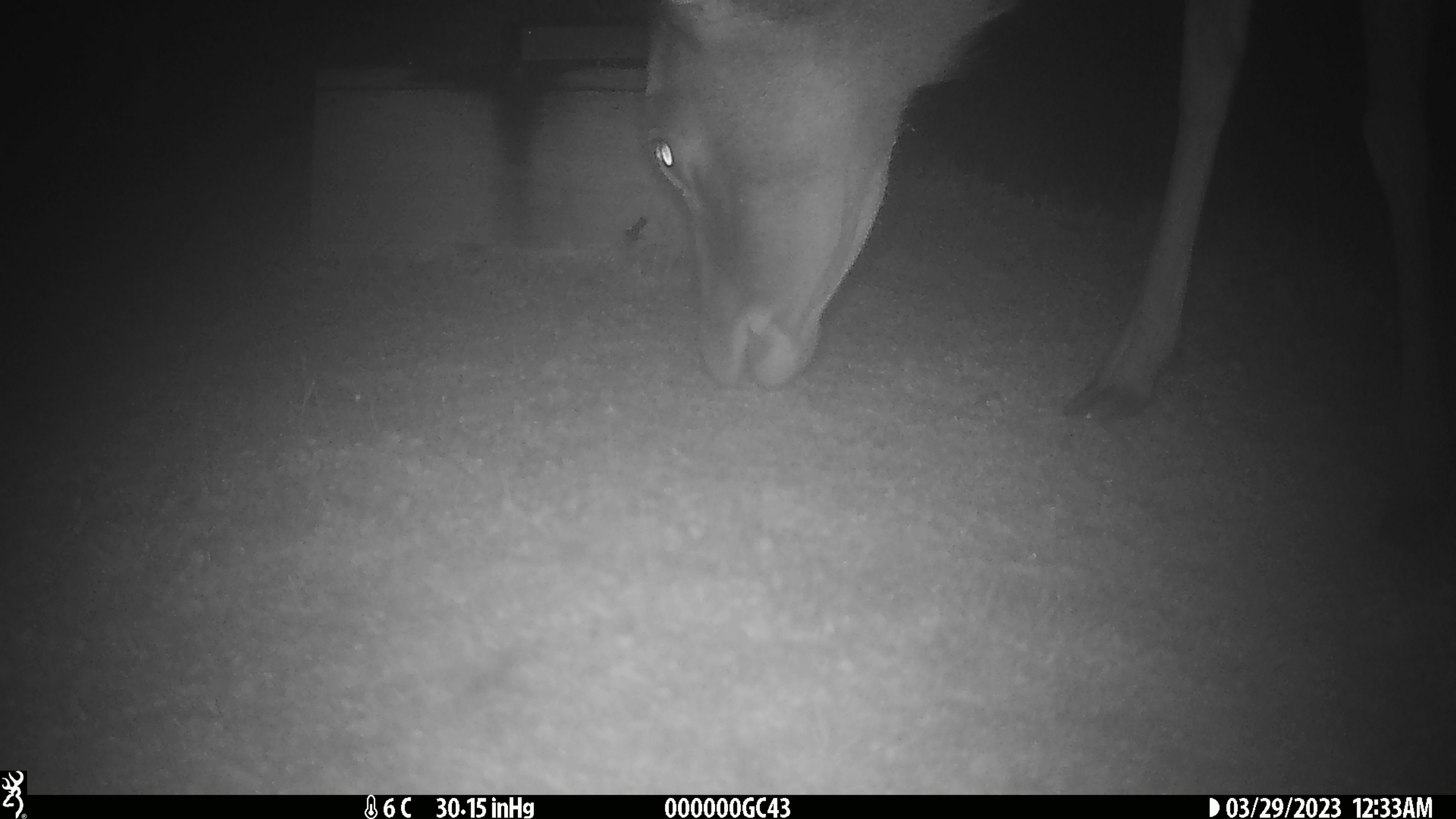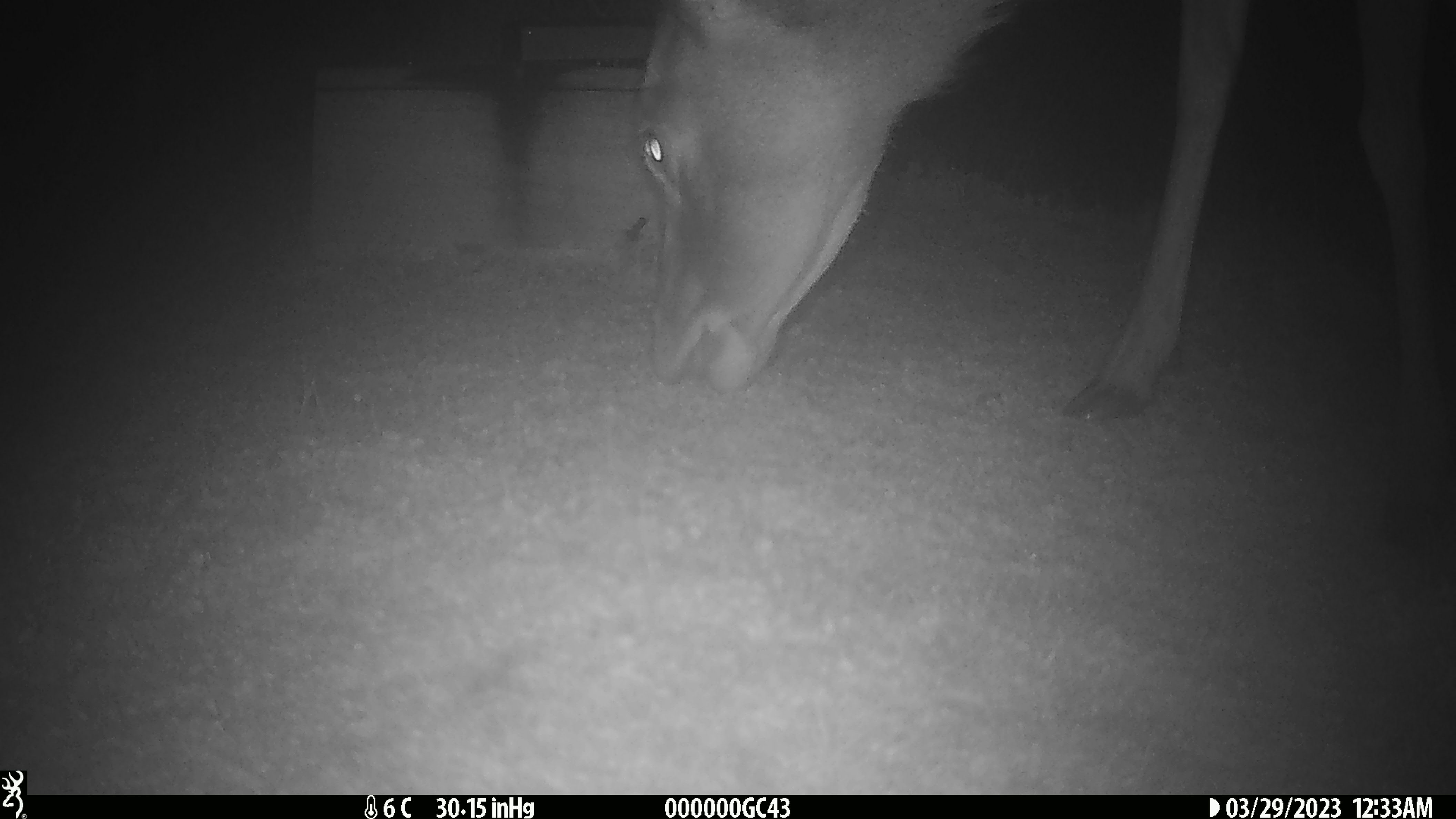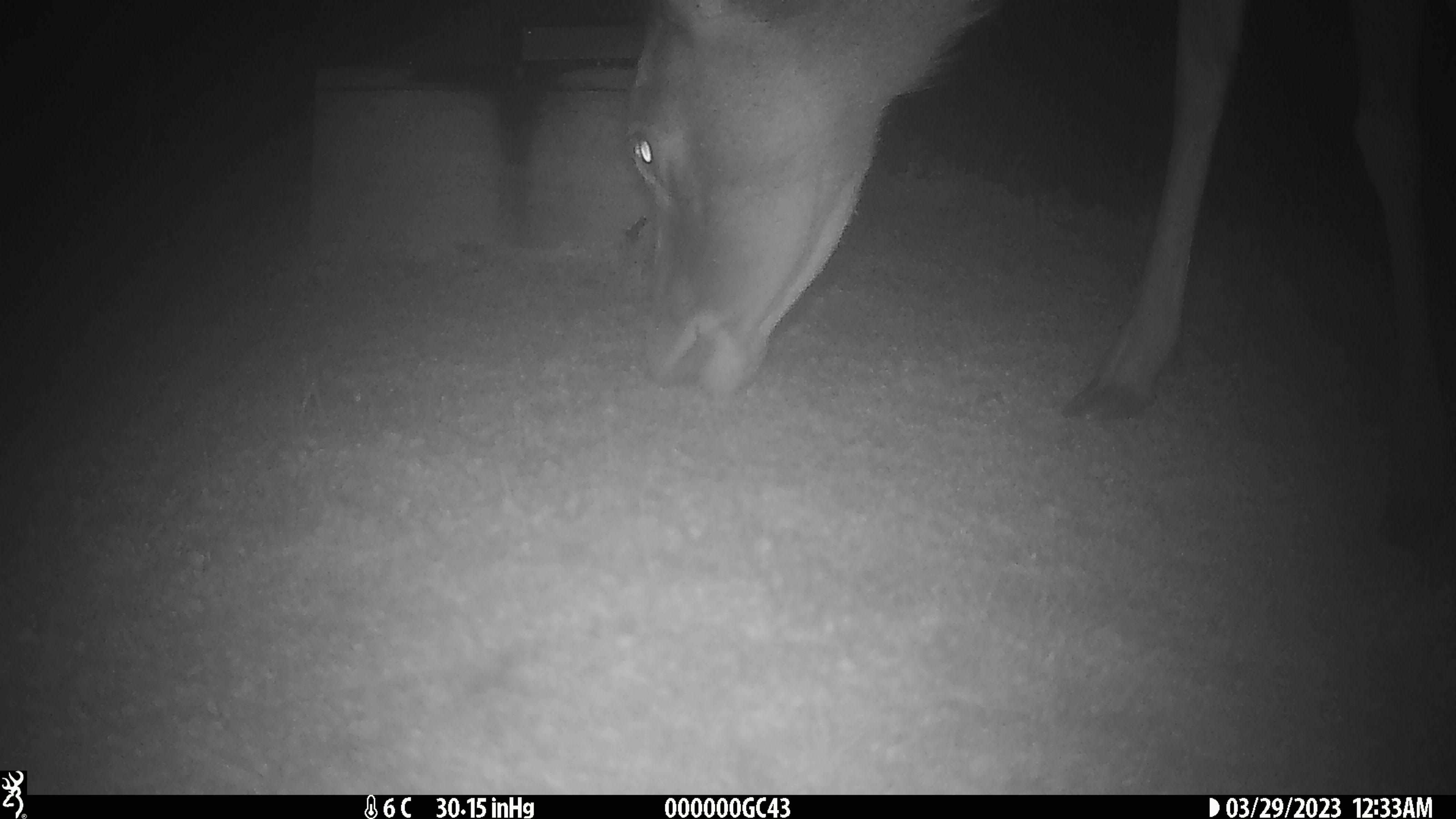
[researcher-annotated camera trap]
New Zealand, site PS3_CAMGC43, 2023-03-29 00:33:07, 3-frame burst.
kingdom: Animalia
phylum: Chordata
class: Mammalia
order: Artiodactyla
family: Cervidae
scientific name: Cervidae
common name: deer